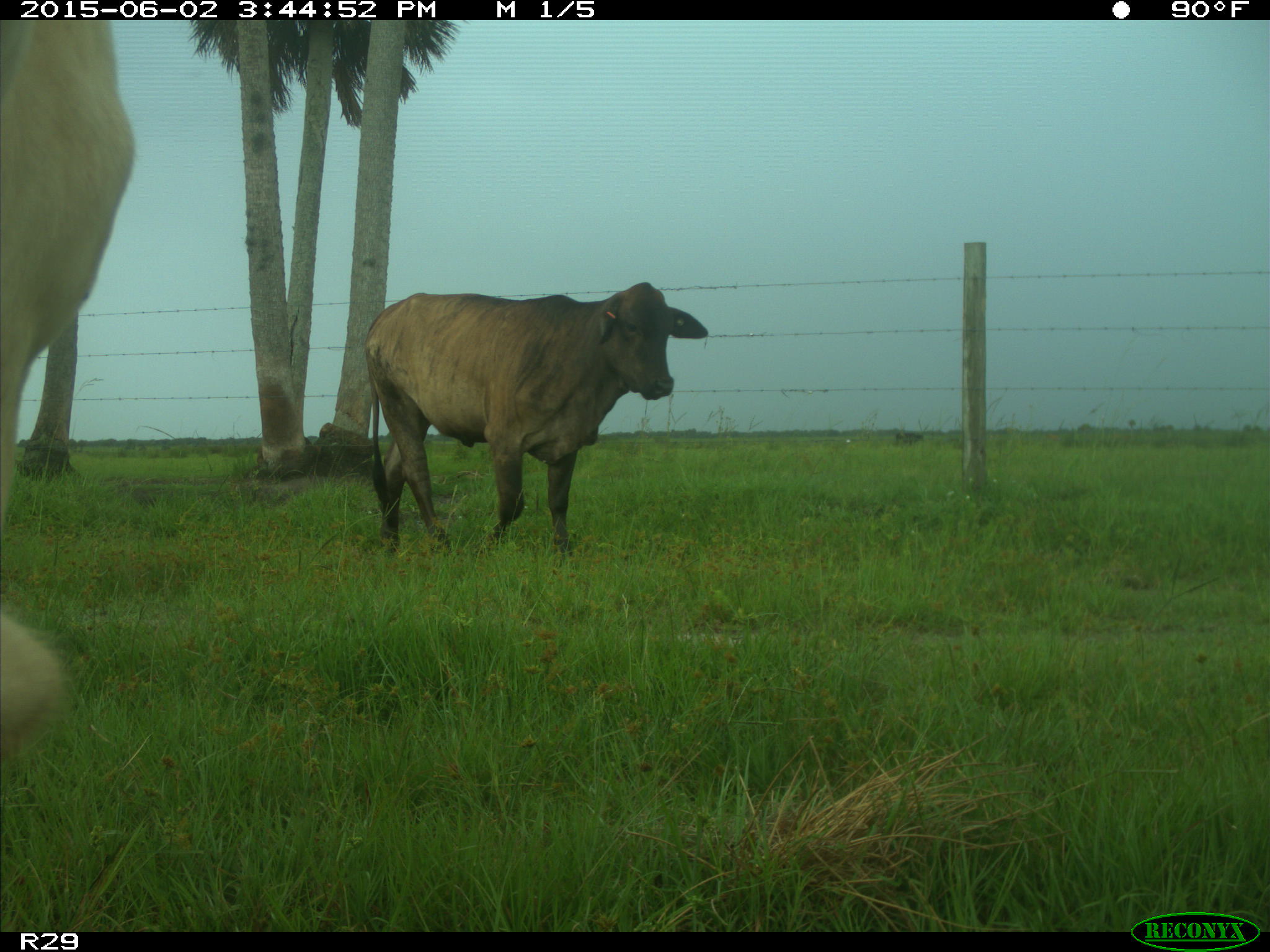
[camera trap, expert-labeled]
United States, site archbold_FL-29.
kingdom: Animalia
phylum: Chordata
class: Mammalia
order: Artiodactyla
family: Bovidae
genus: Bos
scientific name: Bos taurus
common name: domestic cow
Bos taurus (domestic cow).